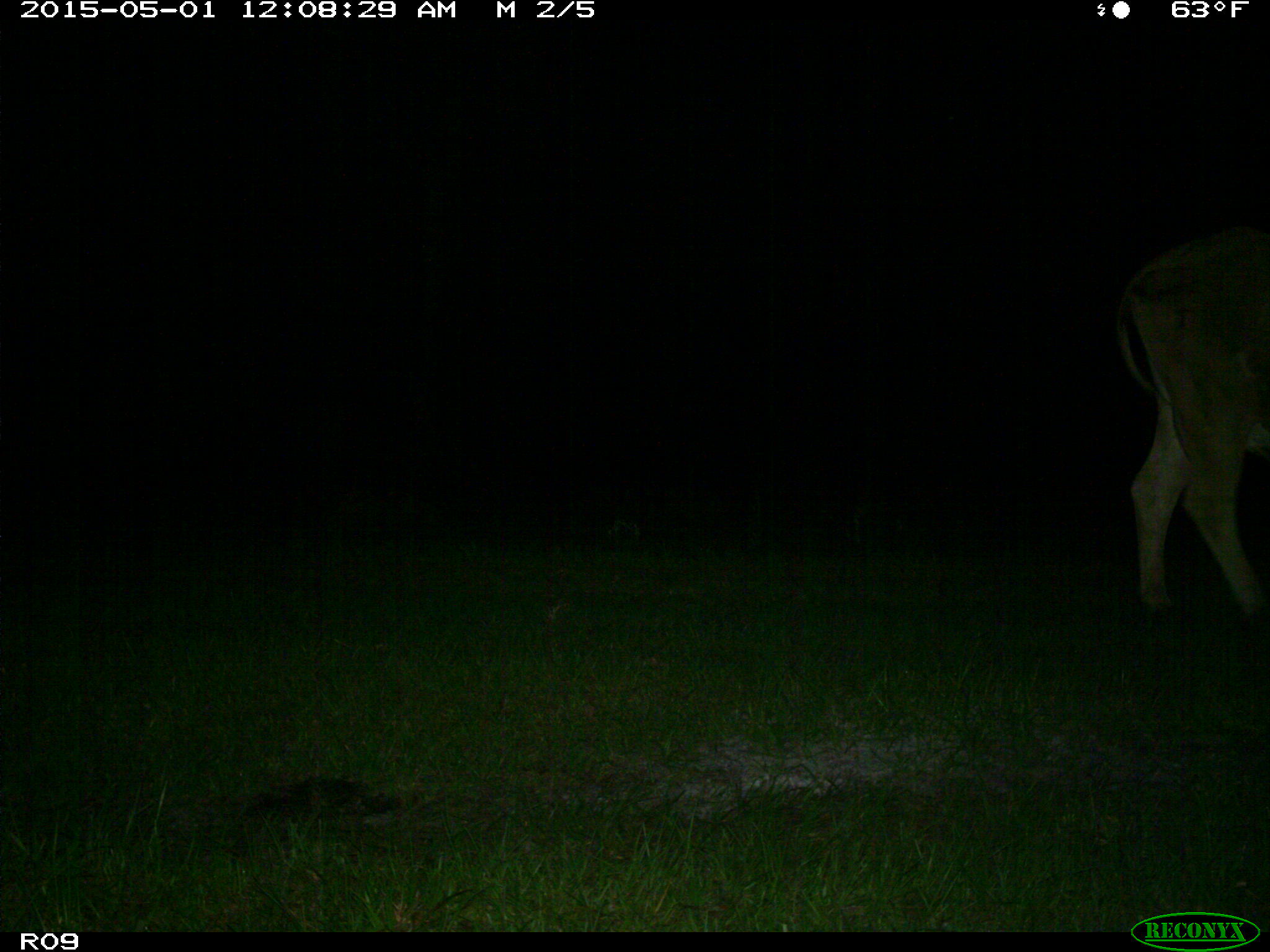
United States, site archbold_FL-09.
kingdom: Animalia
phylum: Chordata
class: Mammalia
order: Artiodactyla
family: Bovidae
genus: Bos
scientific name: Bos taurus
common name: domestic cow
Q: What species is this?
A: Bos taurus (domestic cow).